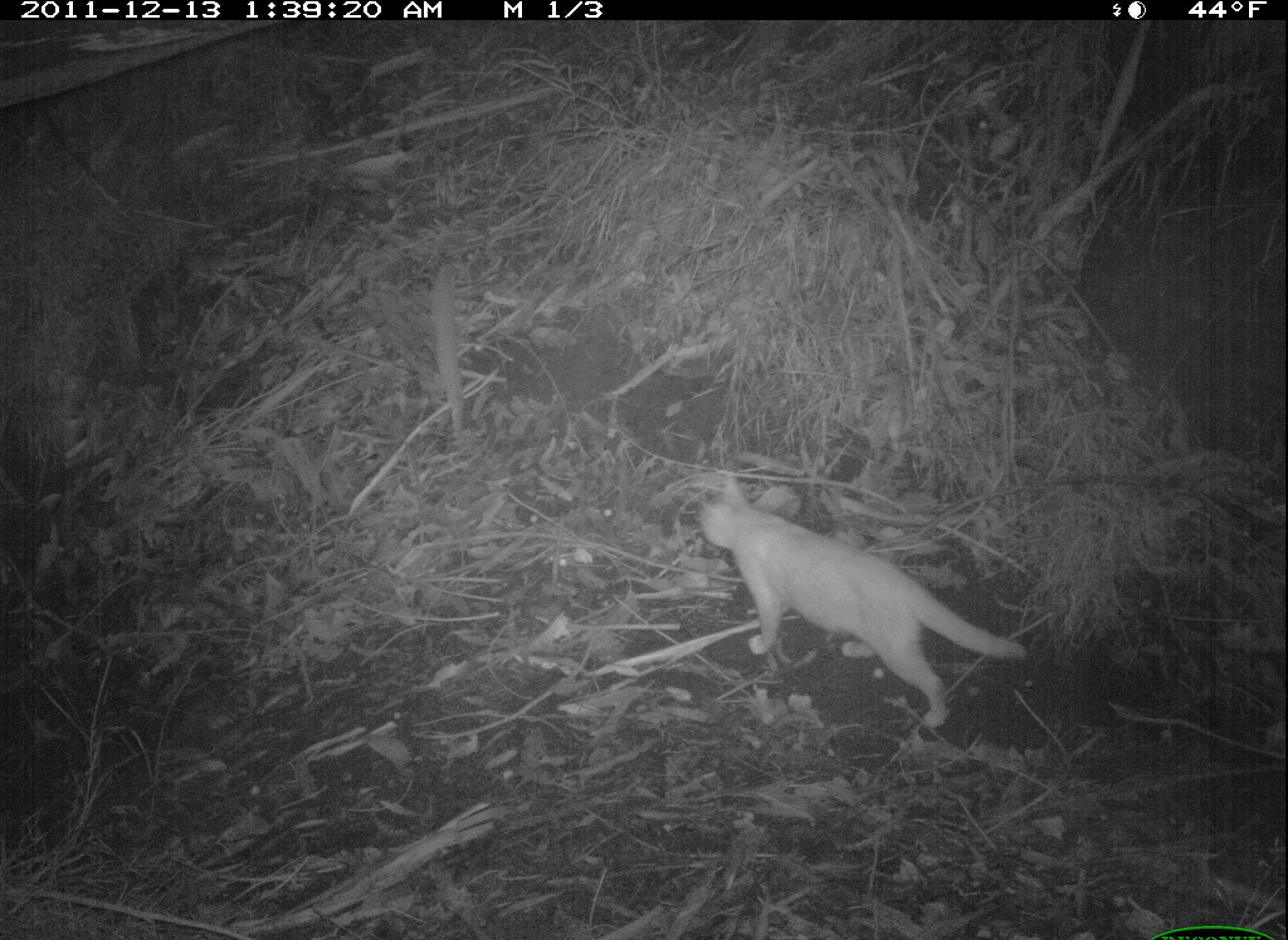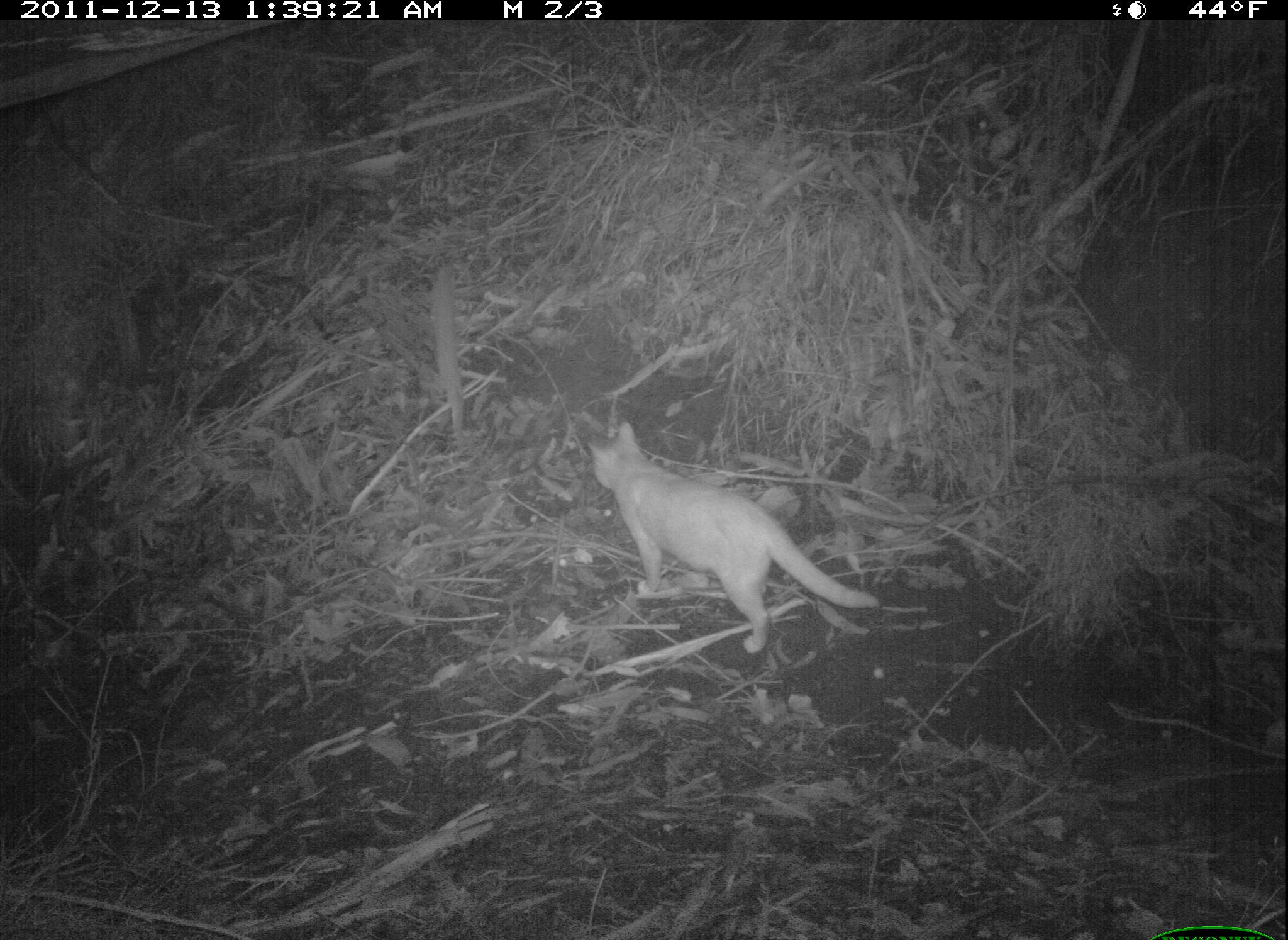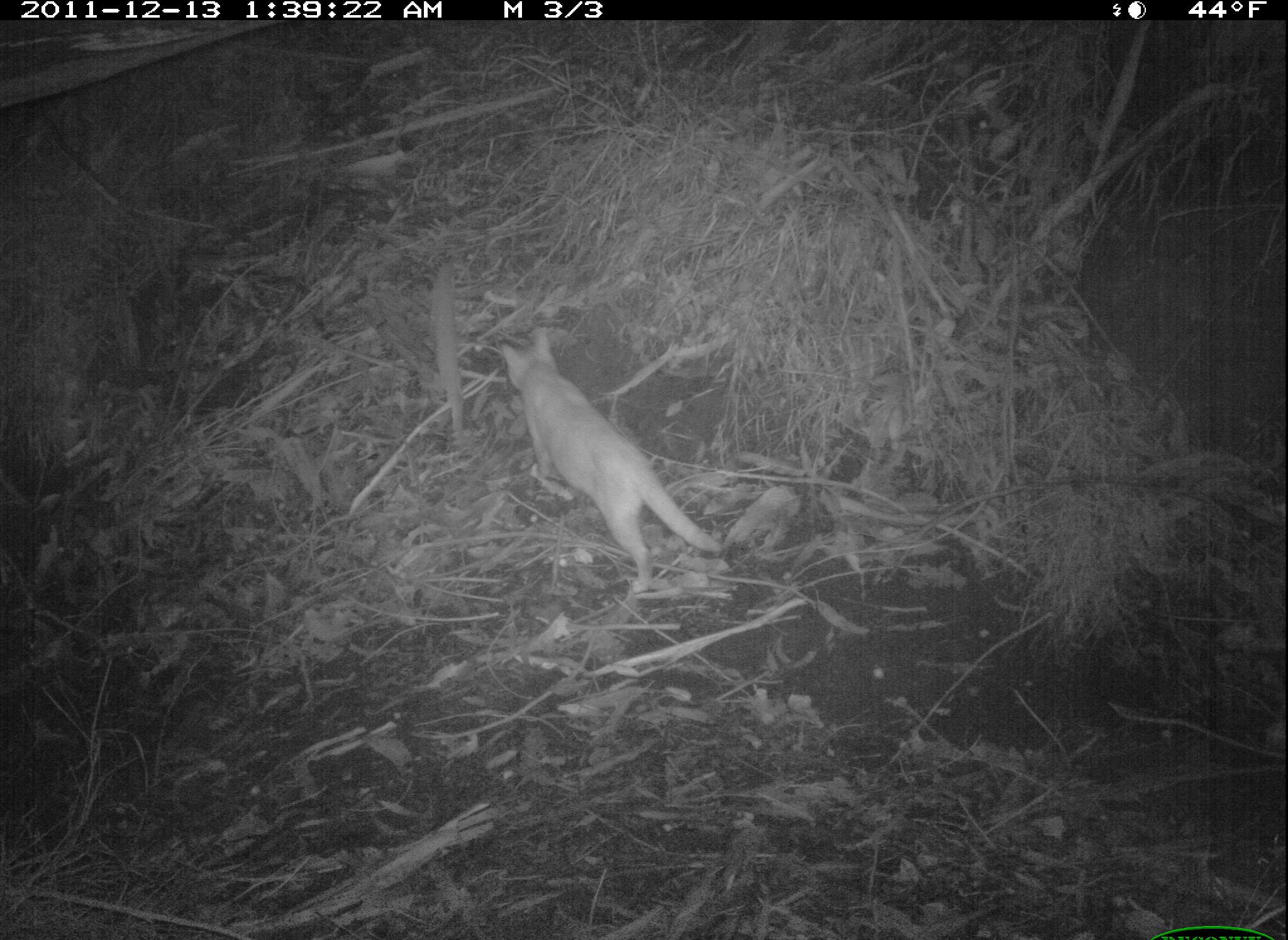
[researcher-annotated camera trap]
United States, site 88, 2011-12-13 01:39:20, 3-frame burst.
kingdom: Animalia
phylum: Chordata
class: Mammalia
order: Carnivora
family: Felidae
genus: Felis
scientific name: Felis catus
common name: cat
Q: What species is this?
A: Cat (Felis catus).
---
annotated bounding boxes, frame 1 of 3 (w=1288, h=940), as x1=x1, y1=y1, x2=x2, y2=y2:
cat: x1=675, y1=420, x2=1055, y2=749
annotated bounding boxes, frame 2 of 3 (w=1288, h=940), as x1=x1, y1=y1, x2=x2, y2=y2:
cat: x1=573, y1=420, x2=910, y2=659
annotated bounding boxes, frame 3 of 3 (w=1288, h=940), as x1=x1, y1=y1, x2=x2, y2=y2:
cat: x1=494, y1=325, x2=731, y2=604